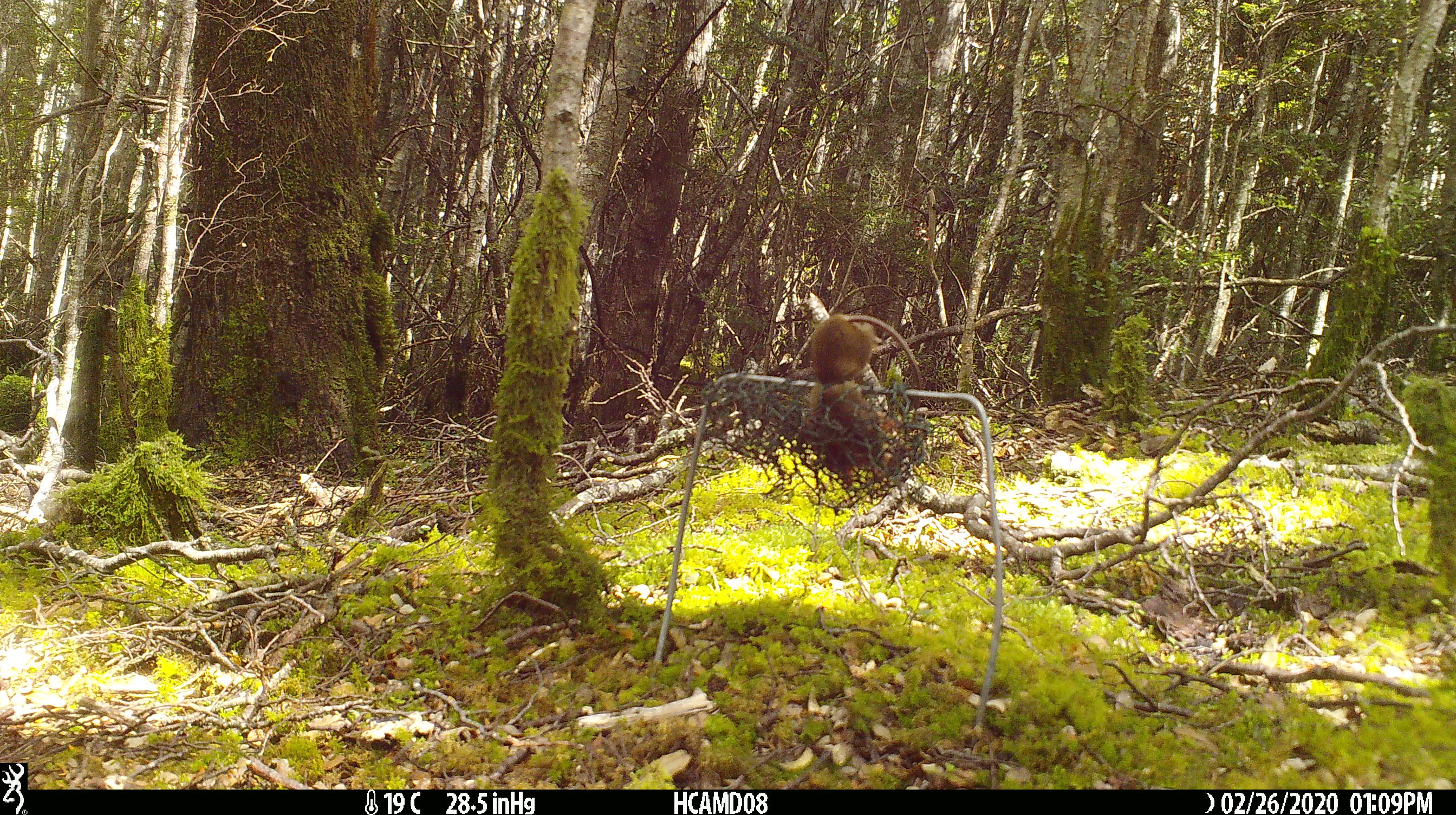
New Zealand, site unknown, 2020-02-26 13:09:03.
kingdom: Animalia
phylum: Chordata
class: Mammalia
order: Rodentia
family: Muridae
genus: Mus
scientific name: Mus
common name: mouse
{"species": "mouse (Mus)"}